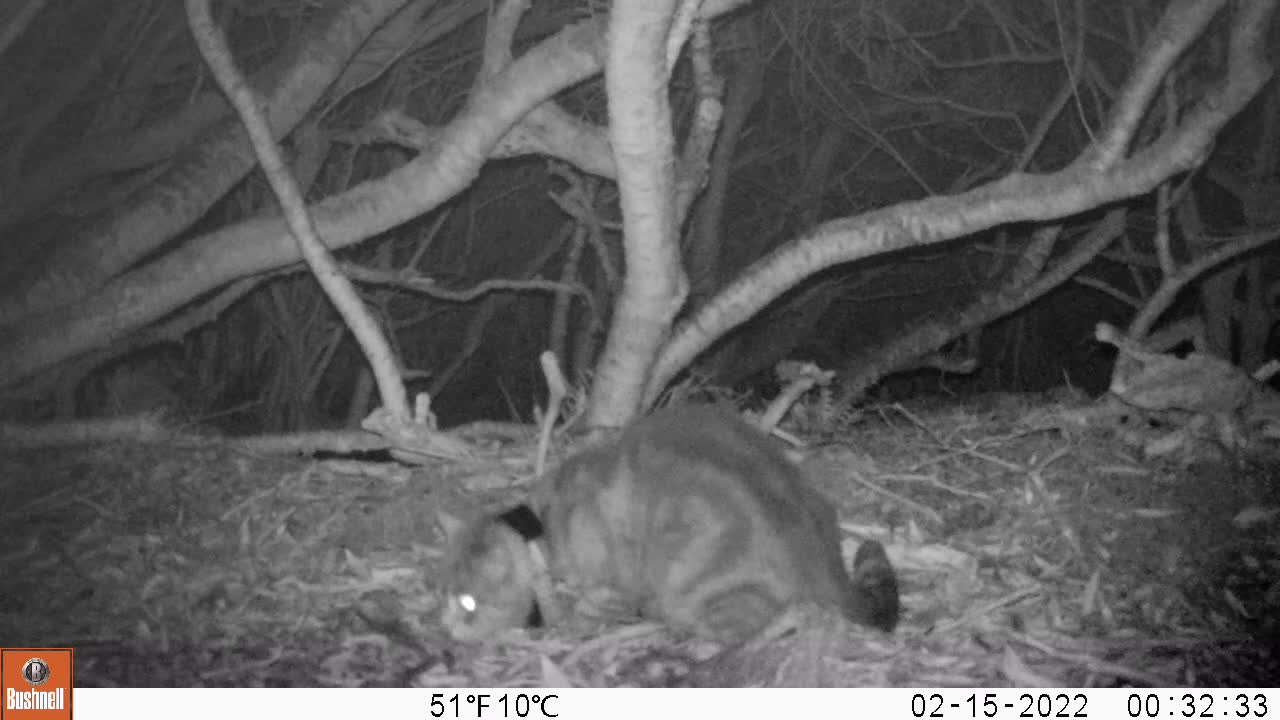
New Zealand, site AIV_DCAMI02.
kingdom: Animalia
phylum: Chordata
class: Mammalia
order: Carnivora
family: Felidae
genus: Felis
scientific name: Felis catus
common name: domestic cat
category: cat